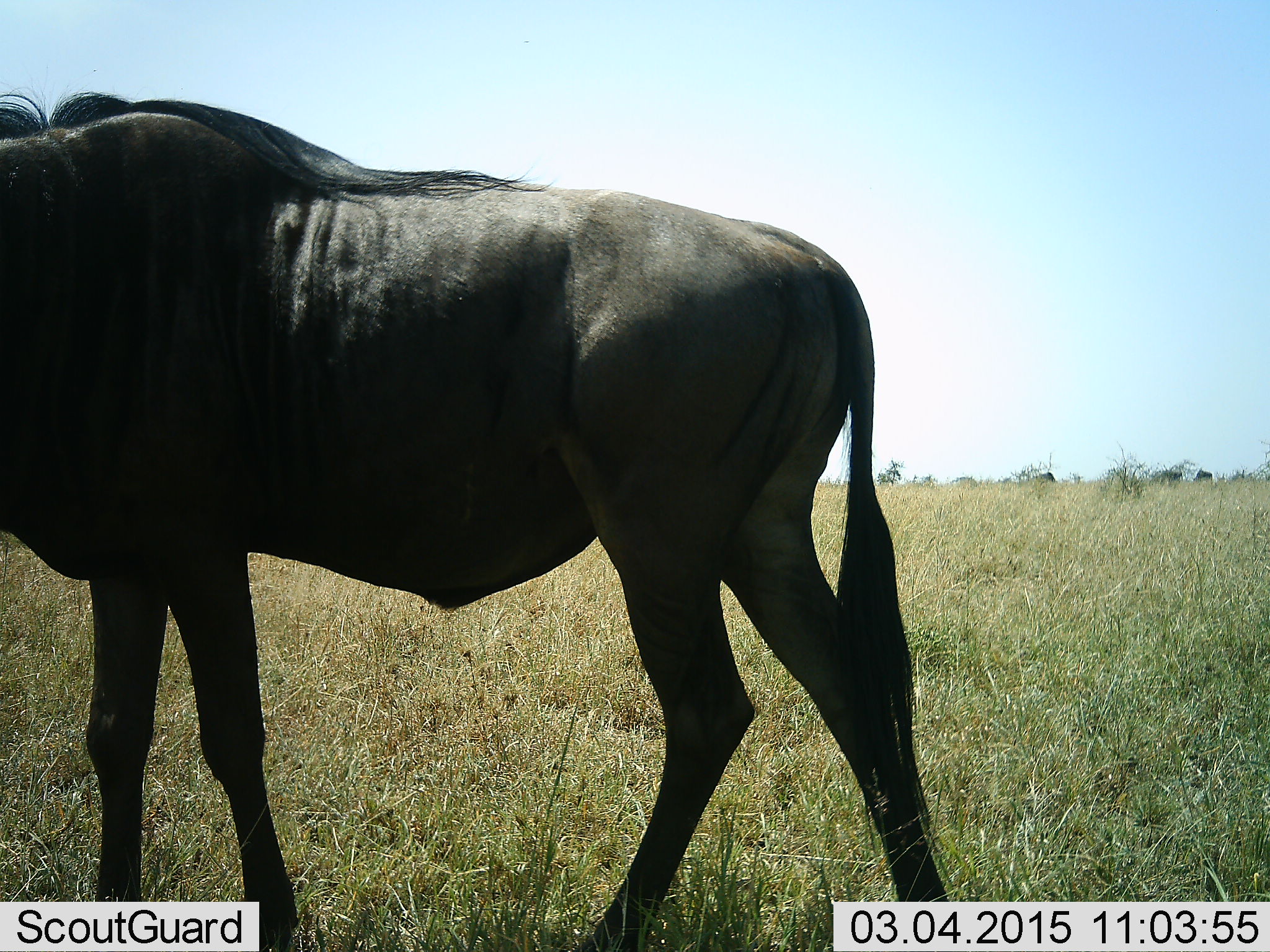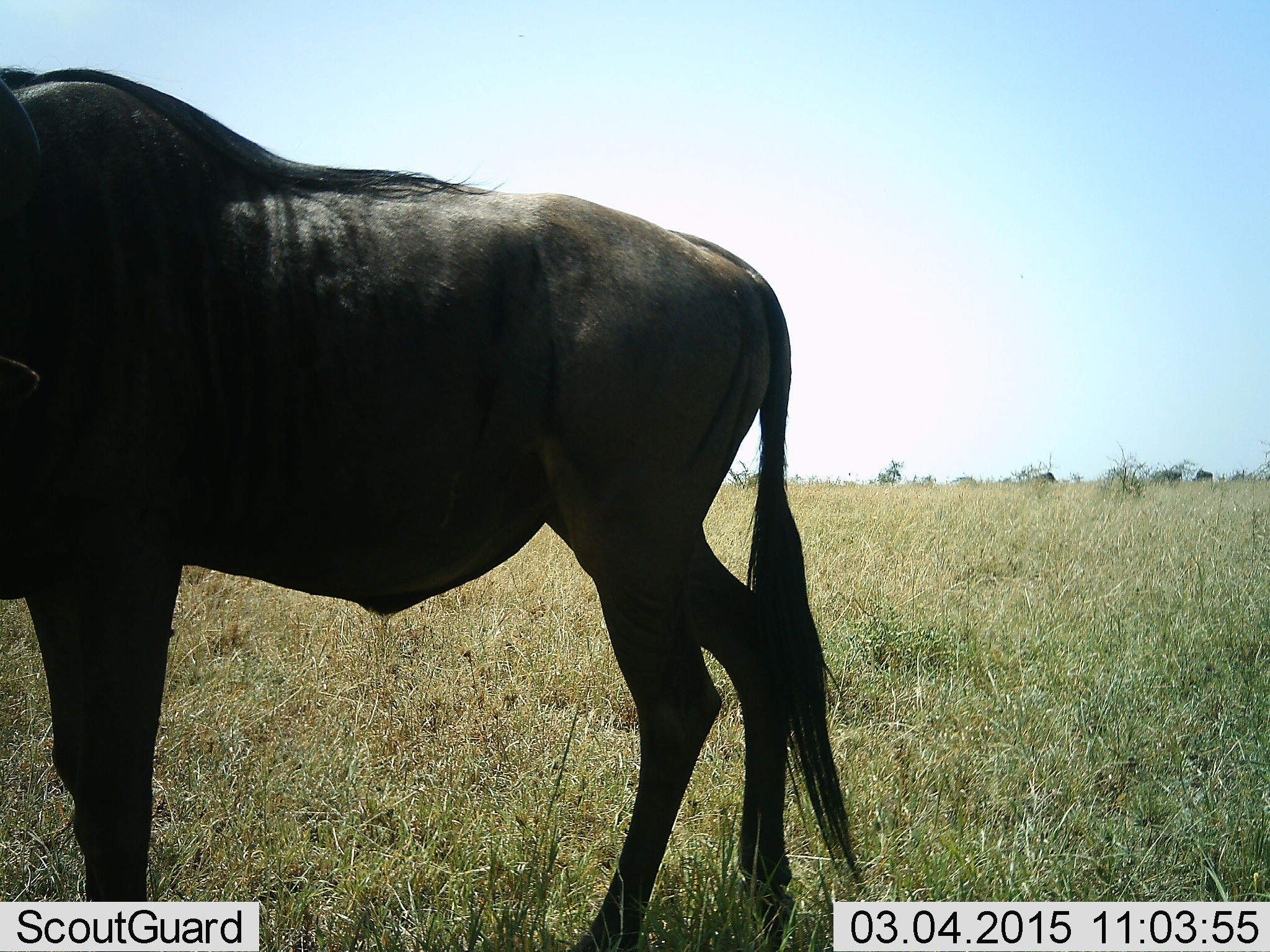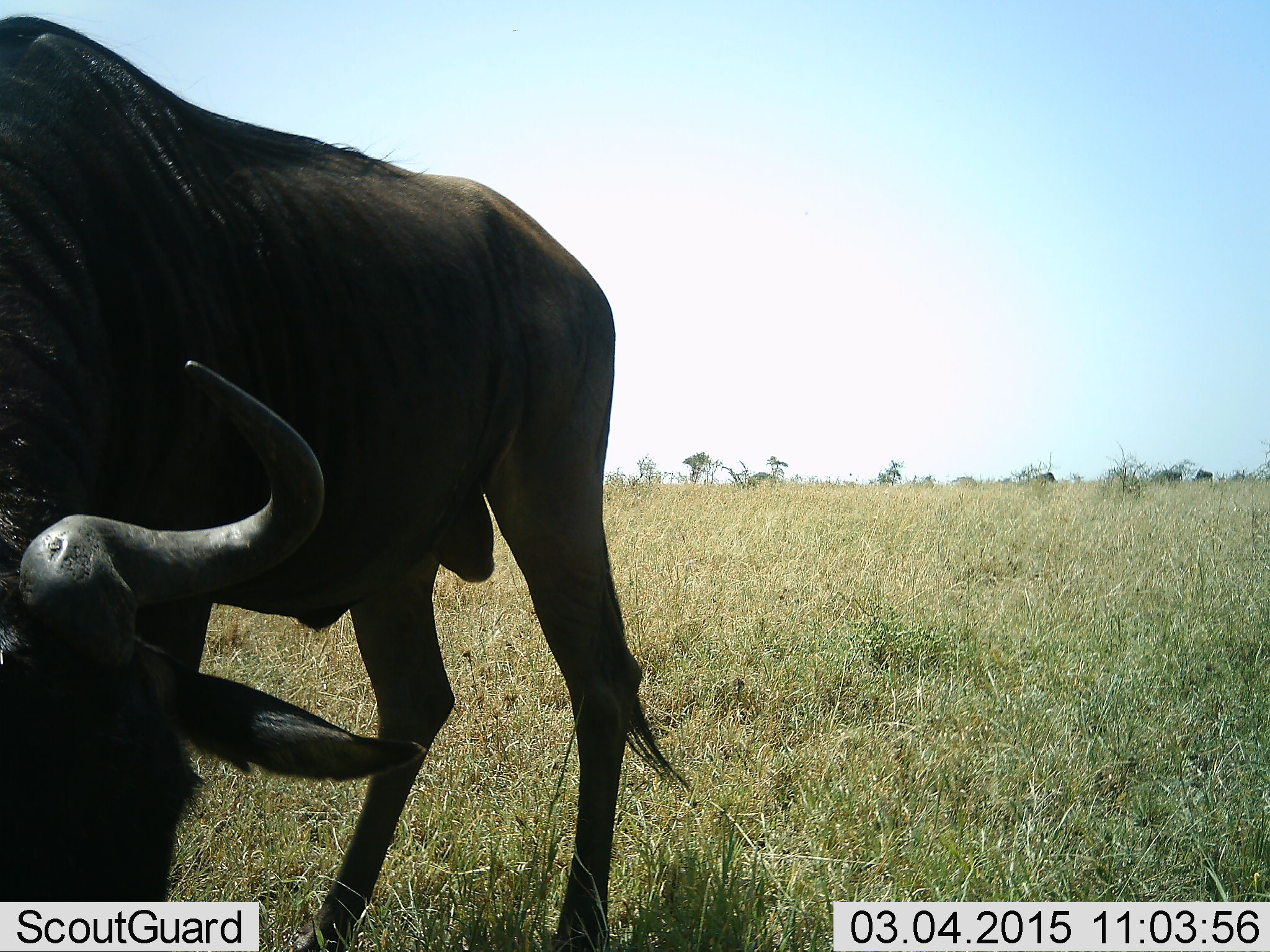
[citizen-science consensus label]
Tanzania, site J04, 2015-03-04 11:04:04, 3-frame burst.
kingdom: Animalia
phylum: Chordata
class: Mammalia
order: Artiodactyla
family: Bovidae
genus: Connochaetes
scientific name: Connochaetes taurinus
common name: blue wildebeest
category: wildebeest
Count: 1.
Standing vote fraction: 50%.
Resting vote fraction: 0%.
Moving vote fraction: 40%.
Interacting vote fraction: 0%.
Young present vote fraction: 0%.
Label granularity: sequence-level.